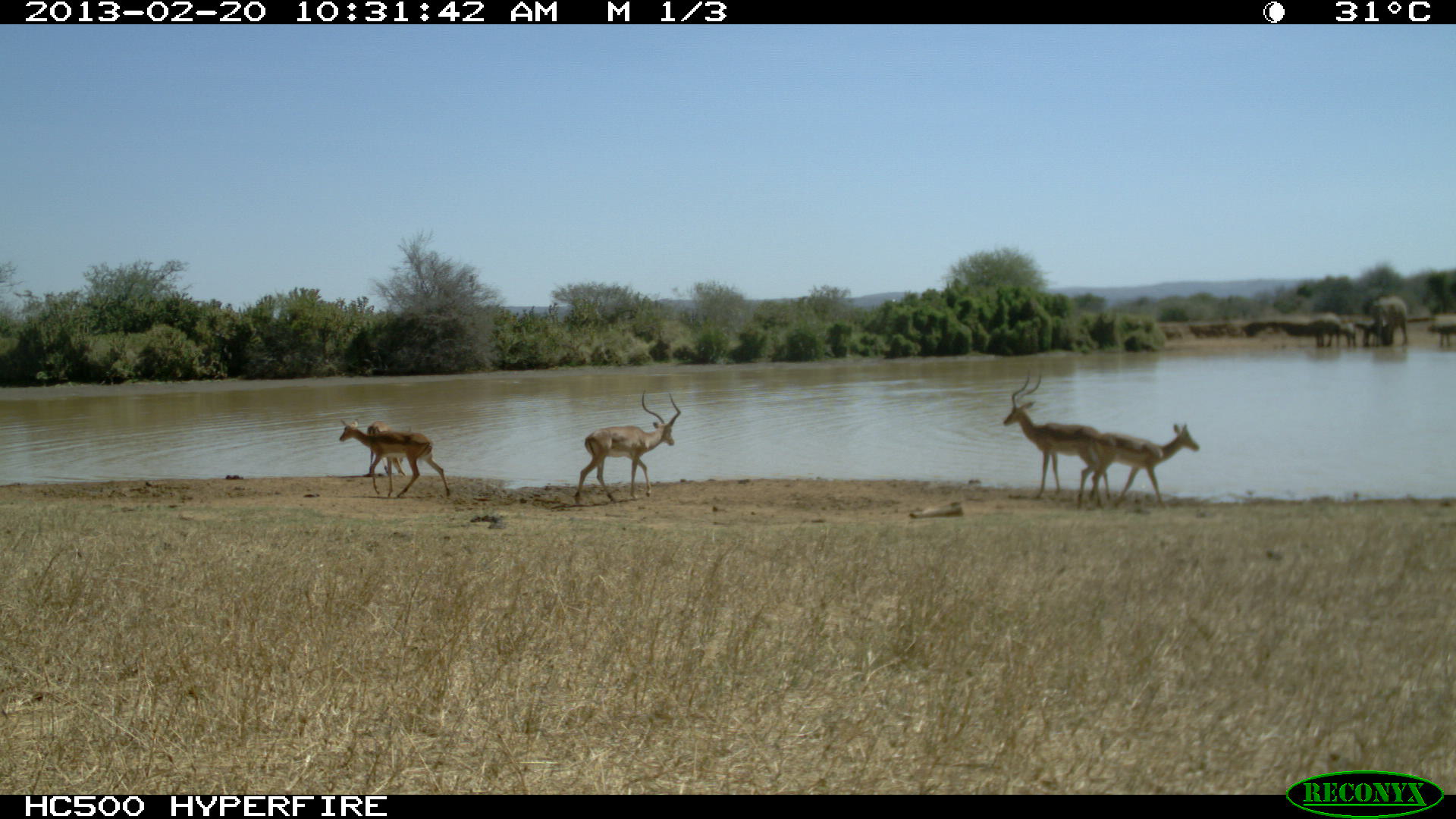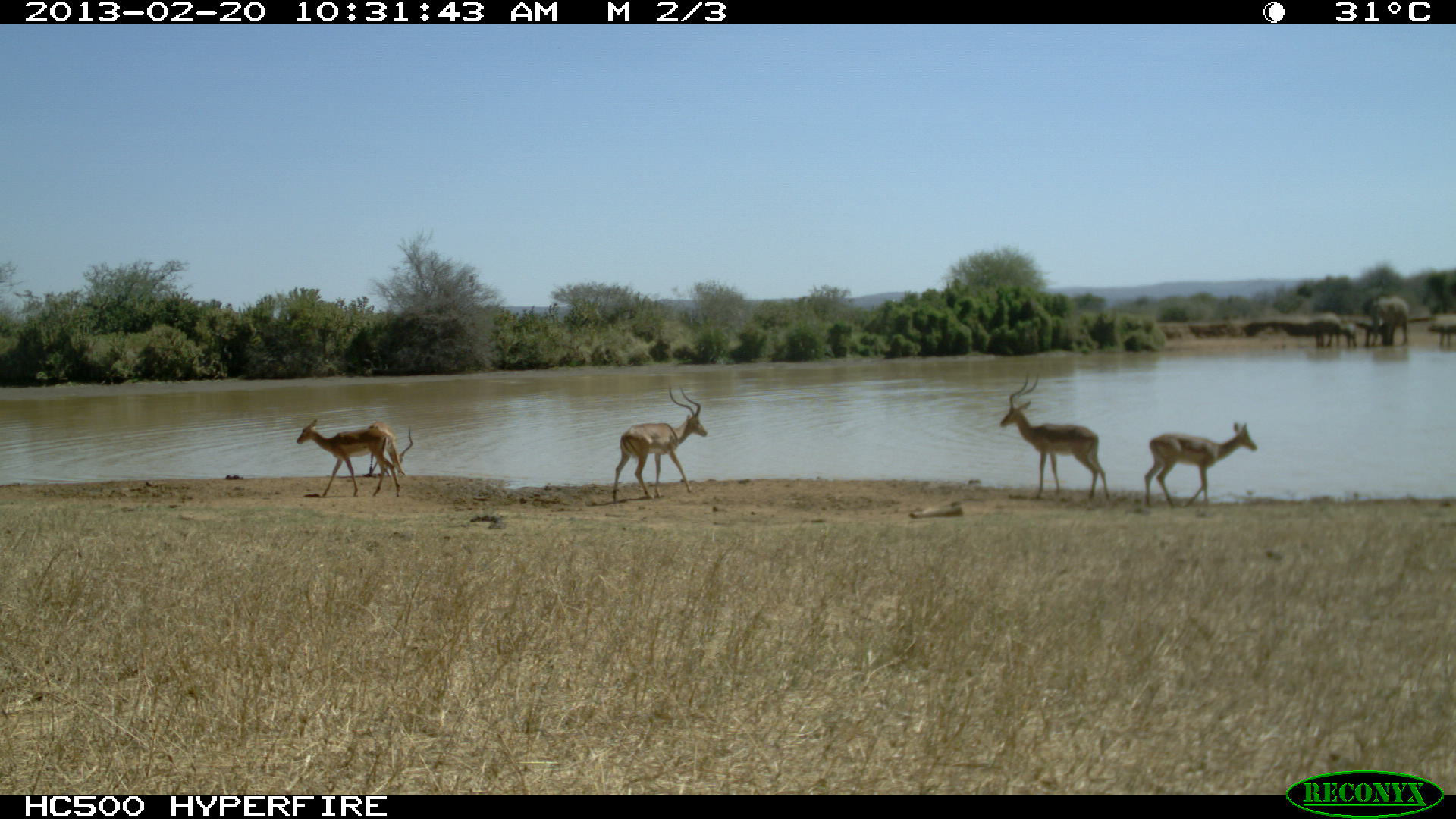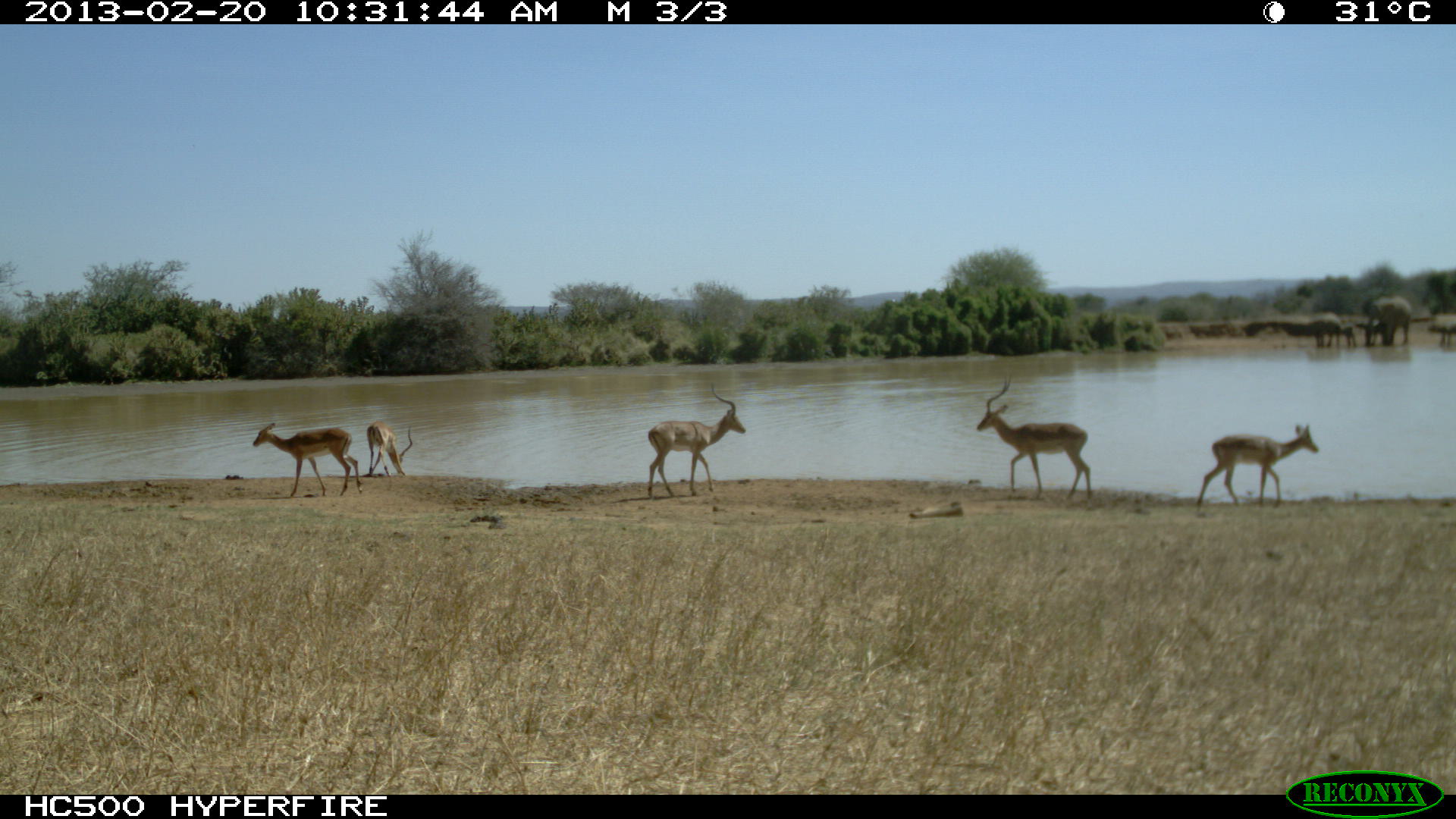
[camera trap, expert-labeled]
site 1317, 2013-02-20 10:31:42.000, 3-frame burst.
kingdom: Animalia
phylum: Chordata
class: Mammalia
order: Artiodactyla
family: Bovidae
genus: Aepyceros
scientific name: Aepyceros melampus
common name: impala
Aepyceros melampus (impala), count 5.